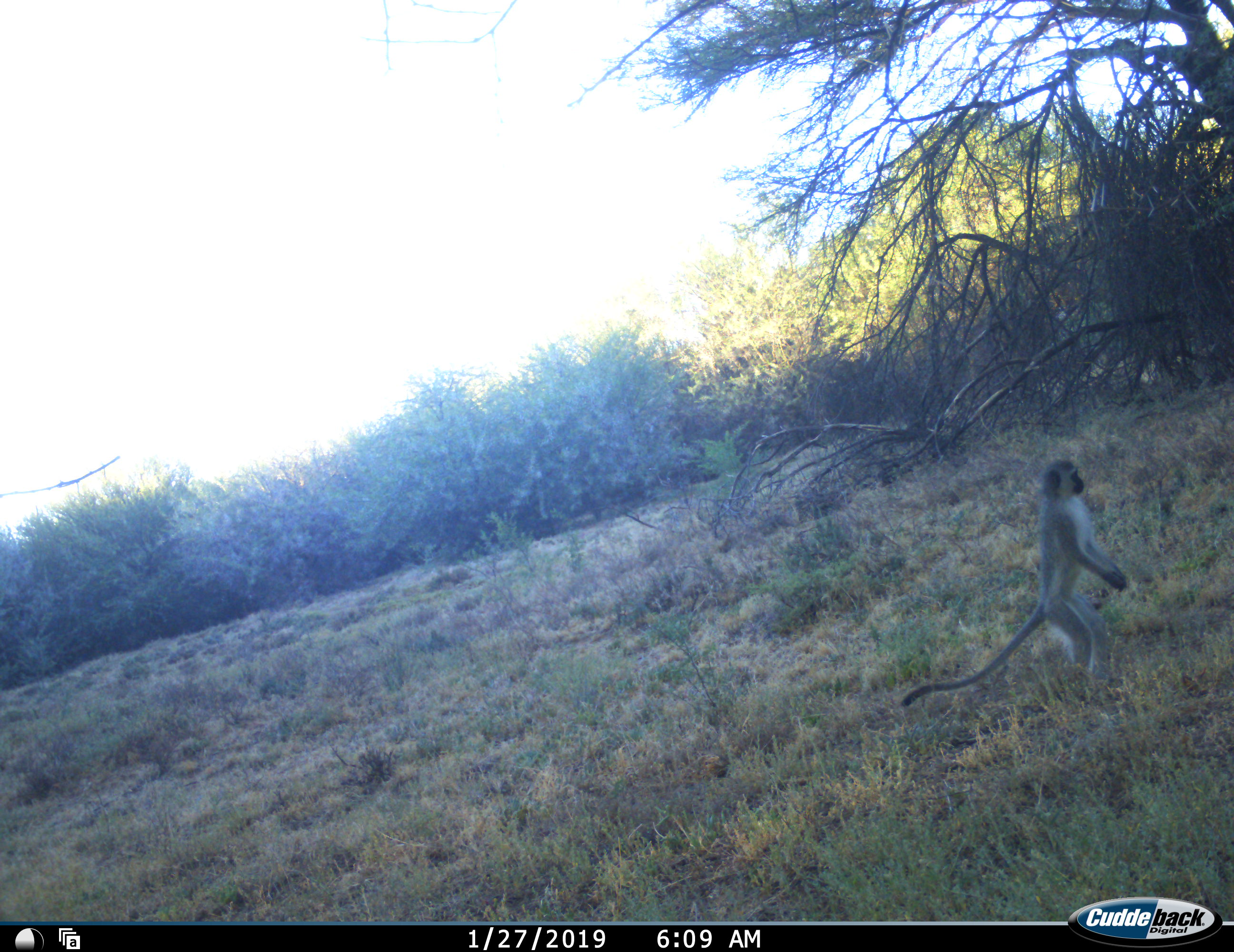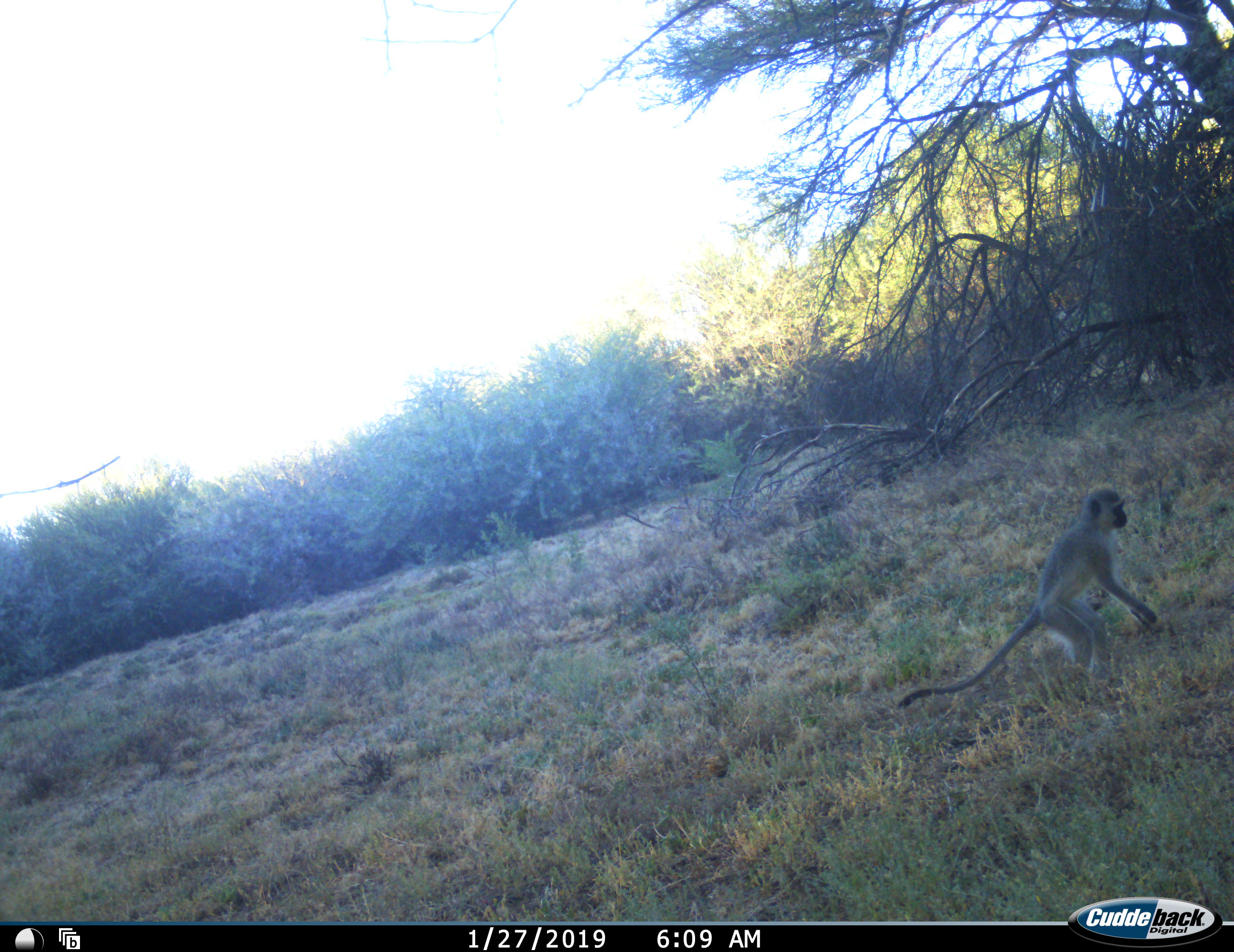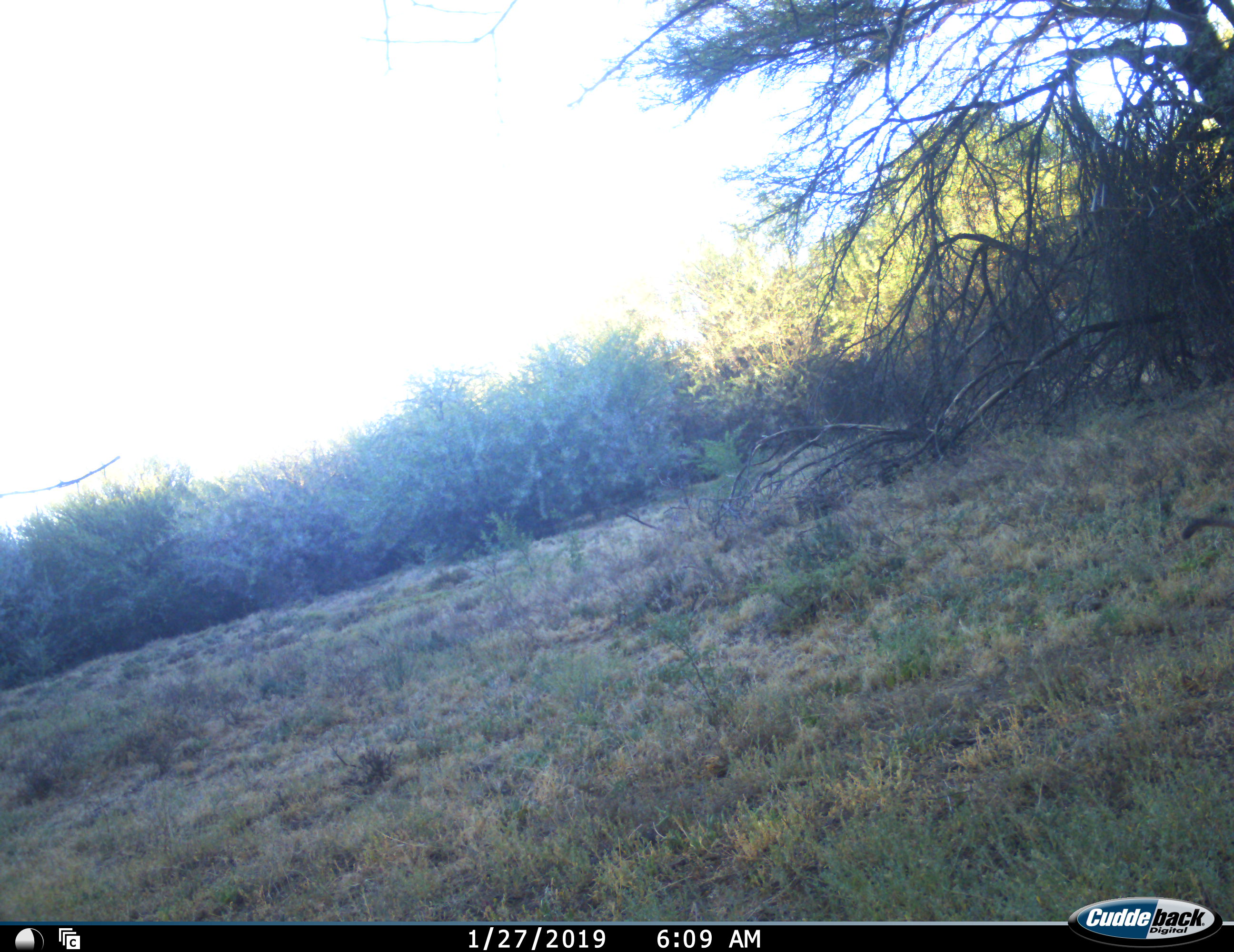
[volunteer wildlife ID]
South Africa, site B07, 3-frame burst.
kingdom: Animalia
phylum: Chordata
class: Mammalia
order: Primates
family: Cercopithecidae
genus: Chlorocebus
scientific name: Chlorocebus pygerythrus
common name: vervet monkey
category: monkeyvervet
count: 1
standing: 60%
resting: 0%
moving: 70%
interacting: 0%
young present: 10%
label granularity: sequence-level